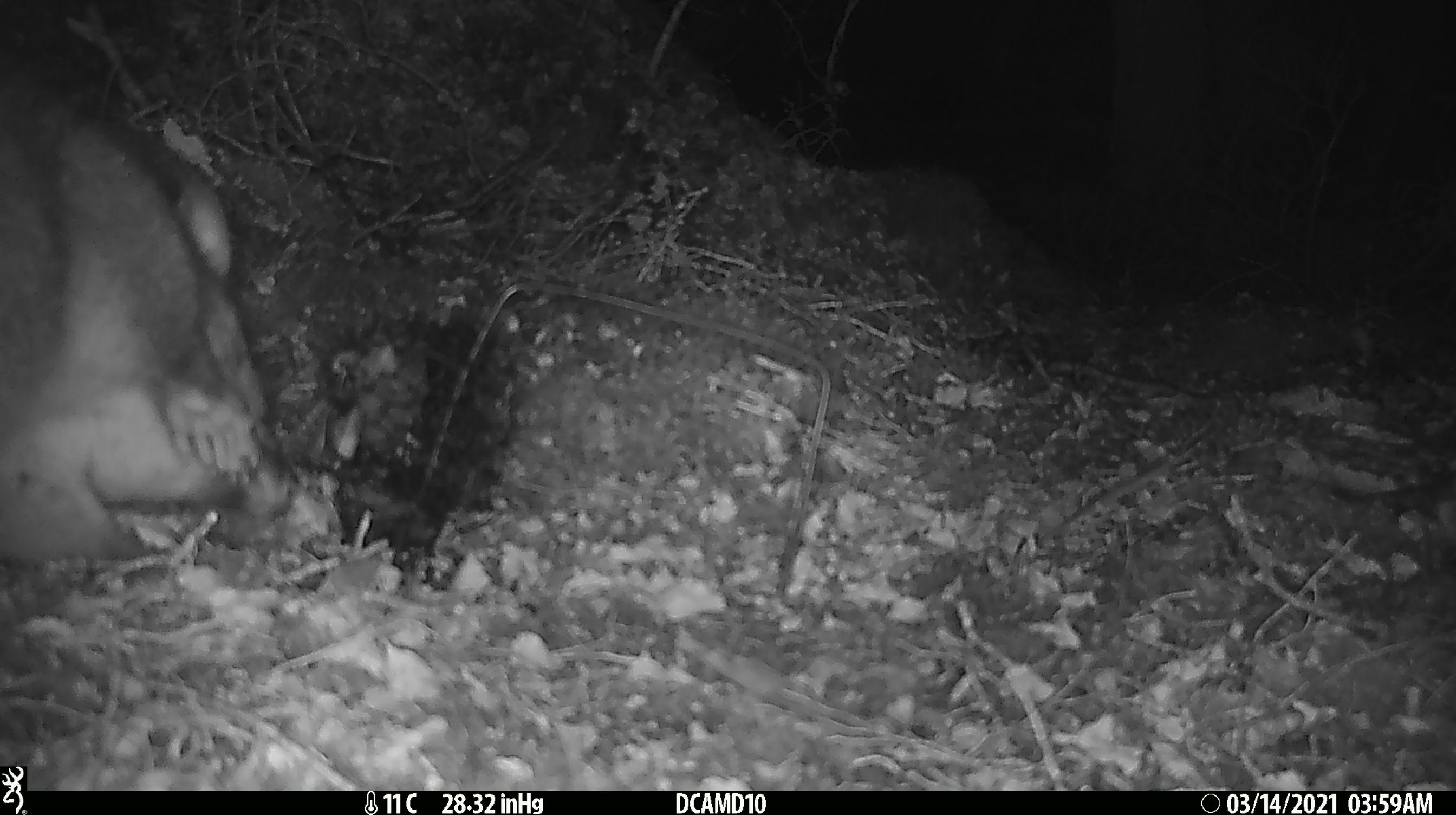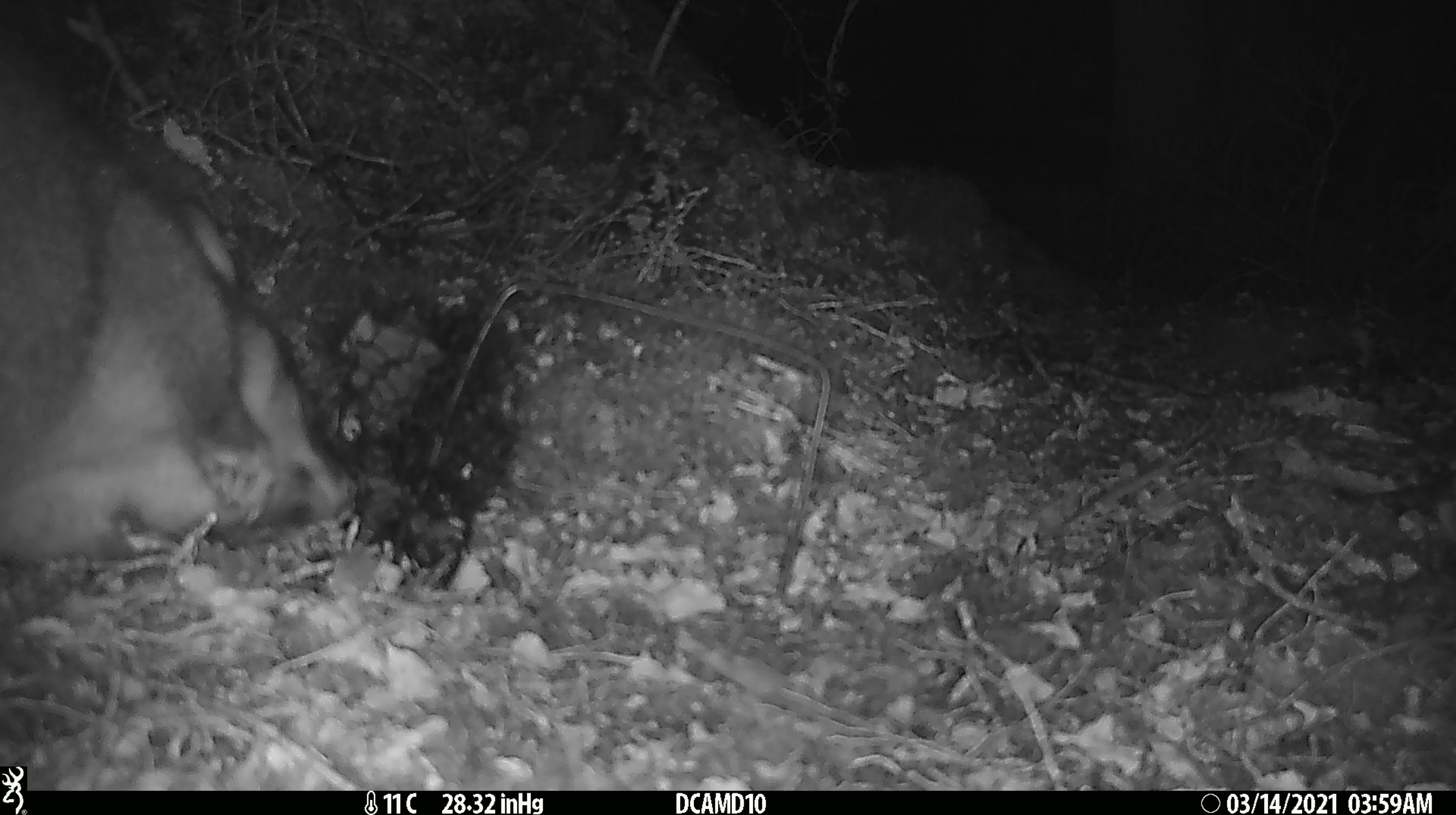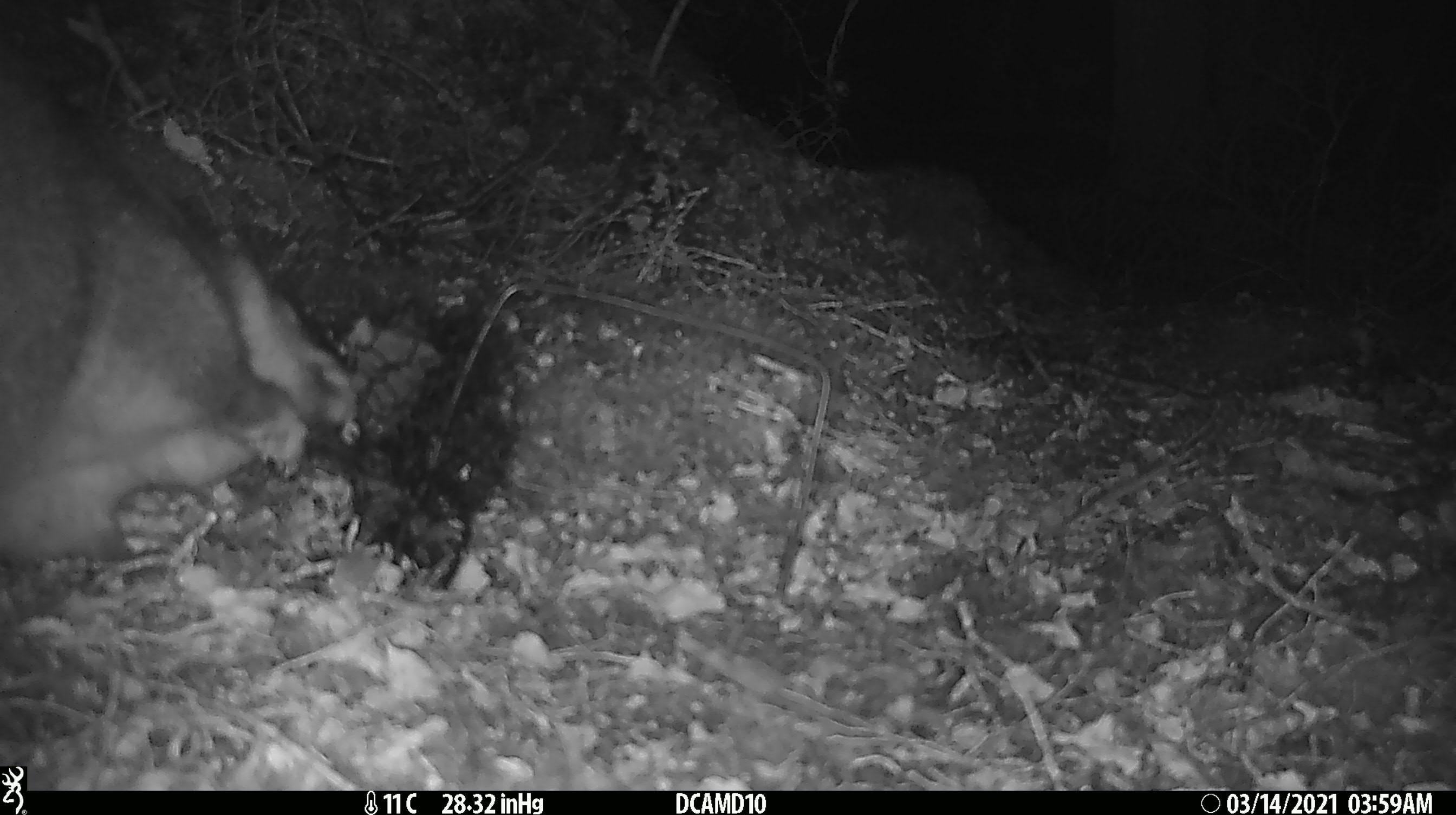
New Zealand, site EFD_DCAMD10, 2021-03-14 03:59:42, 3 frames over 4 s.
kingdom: Animalia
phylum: Chordata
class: Mammalia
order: Diprotodontia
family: Phalangeridae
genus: Trichosurus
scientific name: Trichosurus vulpecula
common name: common brushtail possum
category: possum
Possum (common brushtail possum) (Trichosurus vulpecula).